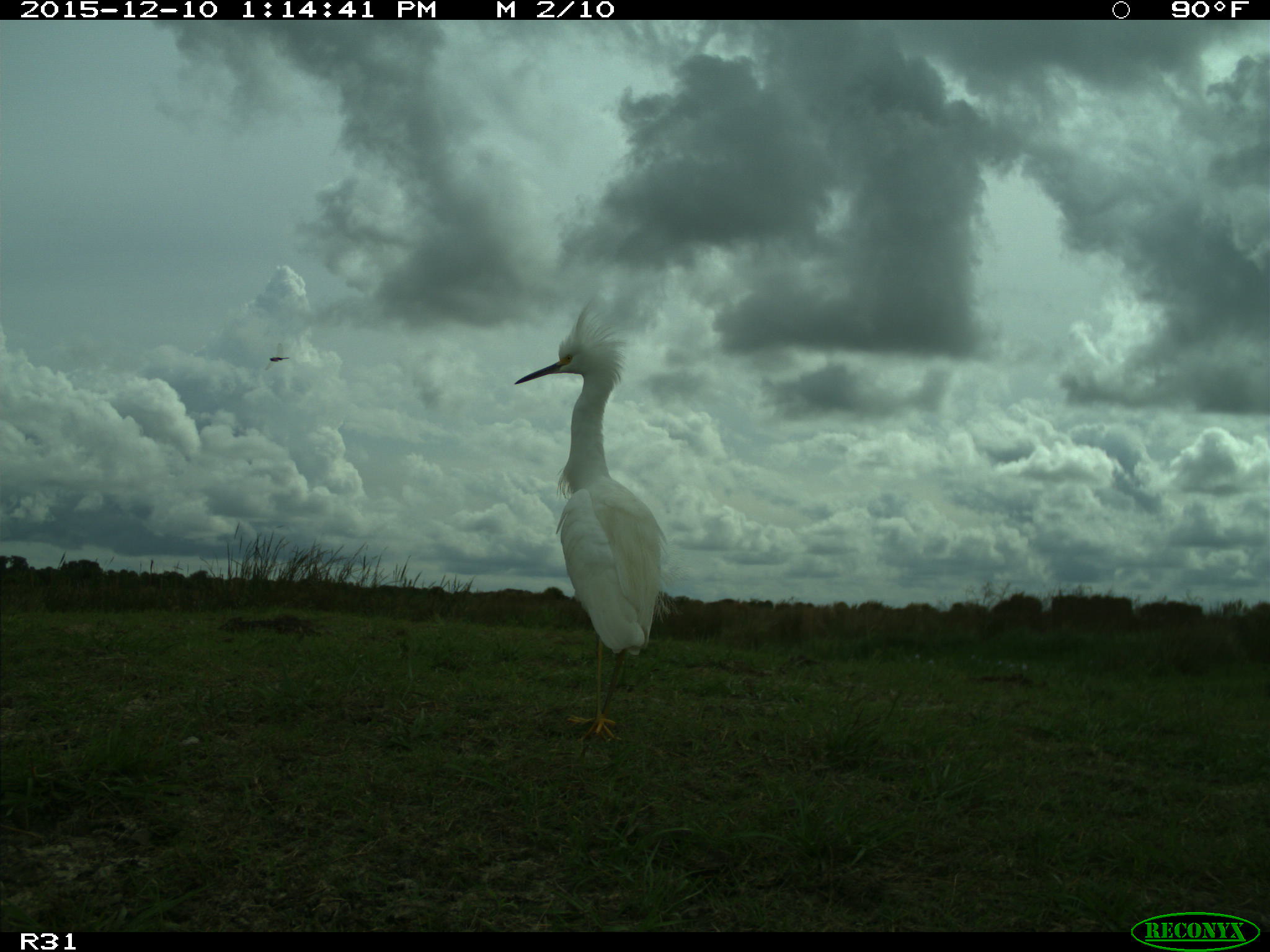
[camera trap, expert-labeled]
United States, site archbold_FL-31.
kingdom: Animalia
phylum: Chordata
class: Aves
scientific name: Aves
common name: birds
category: unidentified bird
Unidentified bird (birds) (Aves).